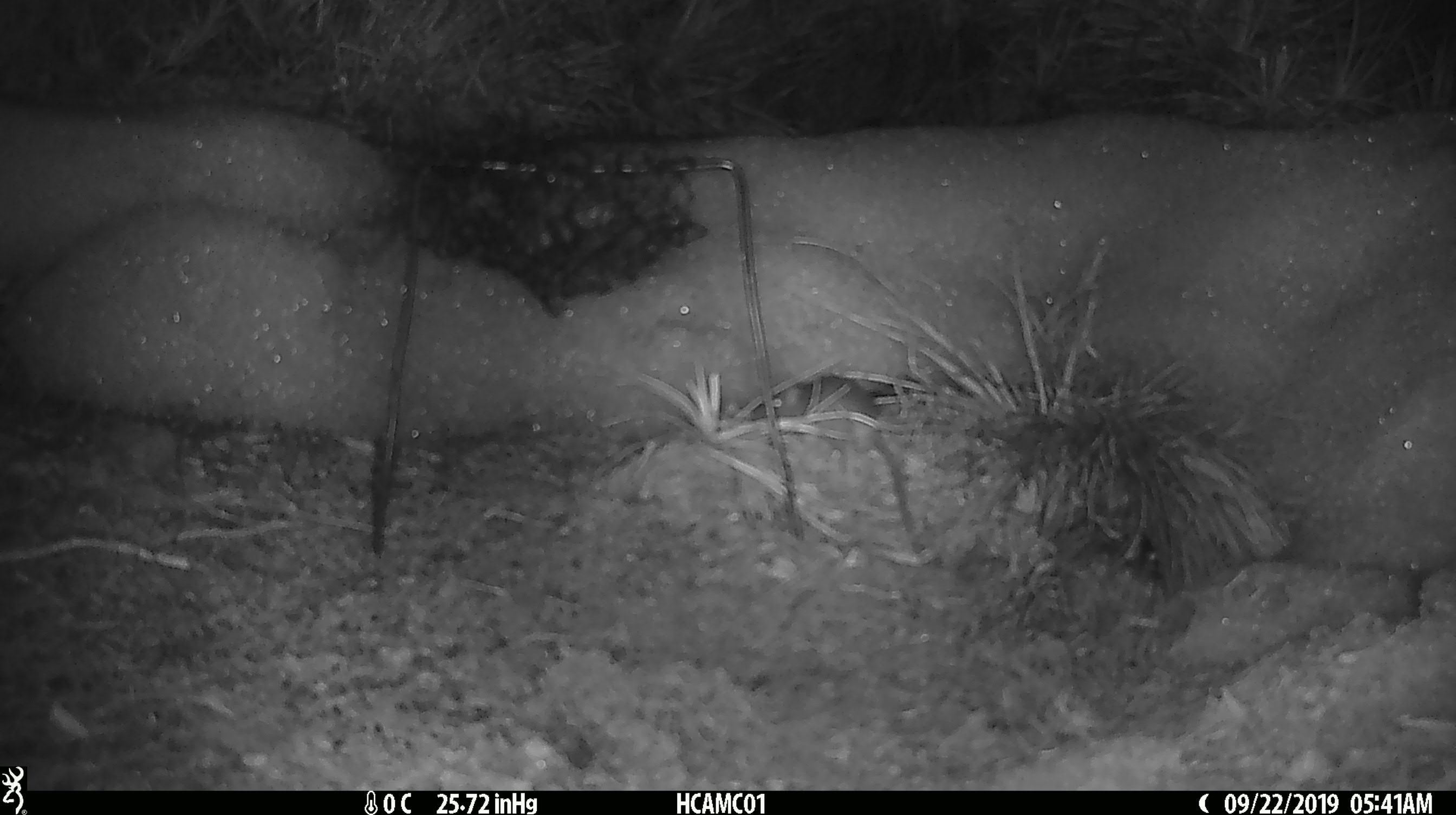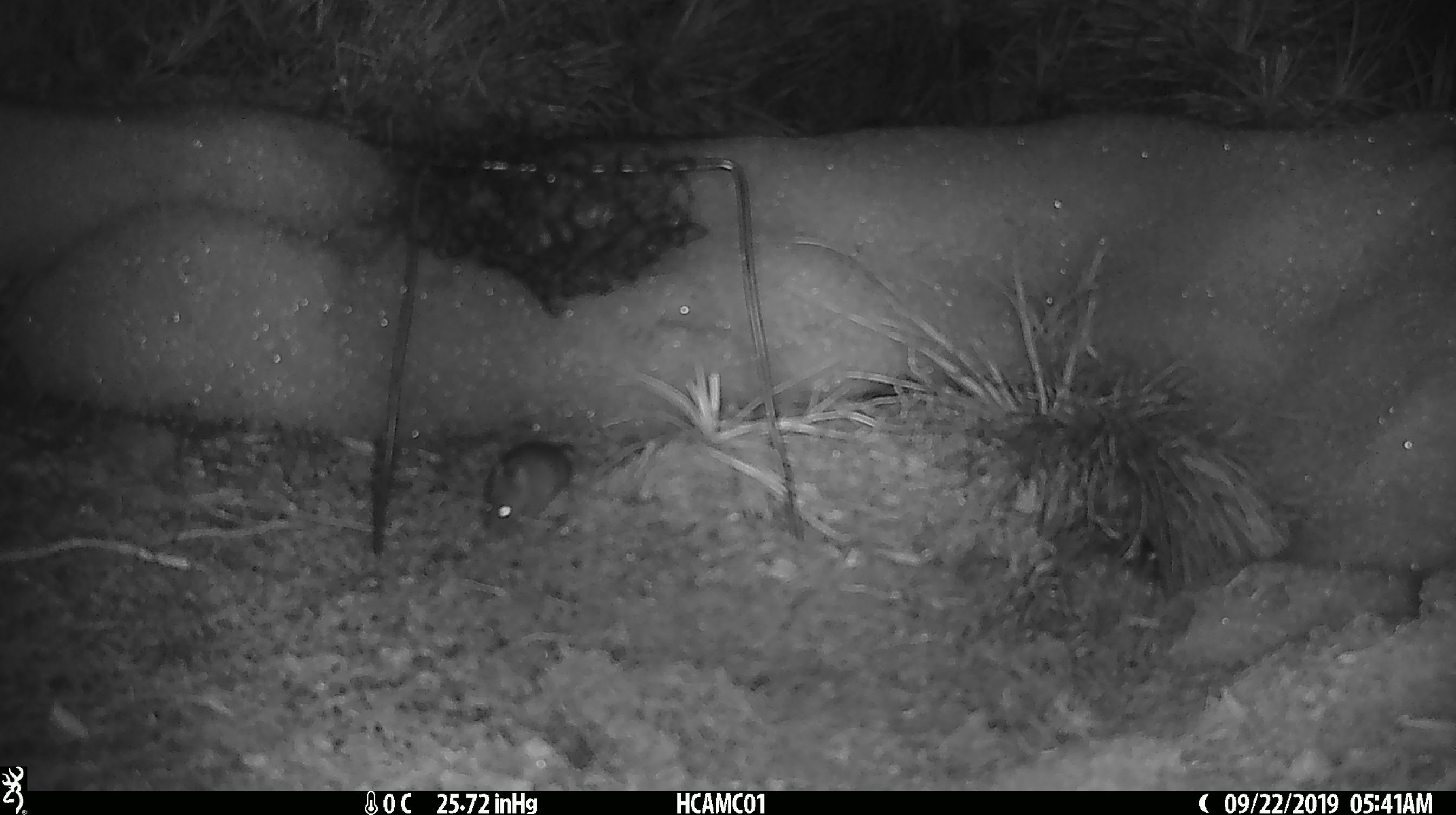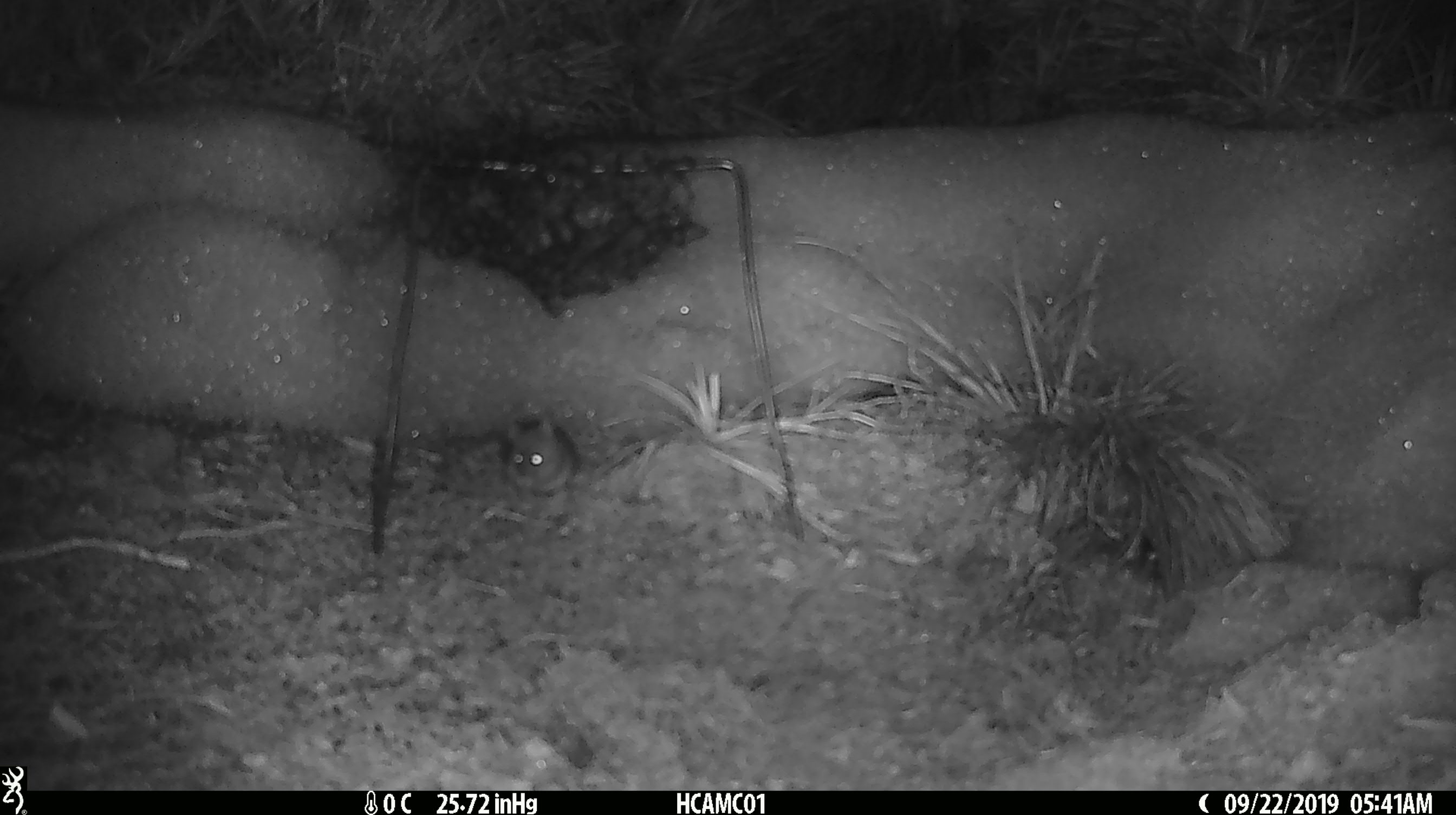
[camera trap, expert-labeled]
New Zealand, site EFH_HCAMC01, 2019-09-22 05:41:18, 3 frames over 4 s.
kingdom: Animalia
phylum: Chordata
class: Mammalia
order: Rodentia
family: Muridae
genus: Mus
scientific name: Mus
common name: mouse